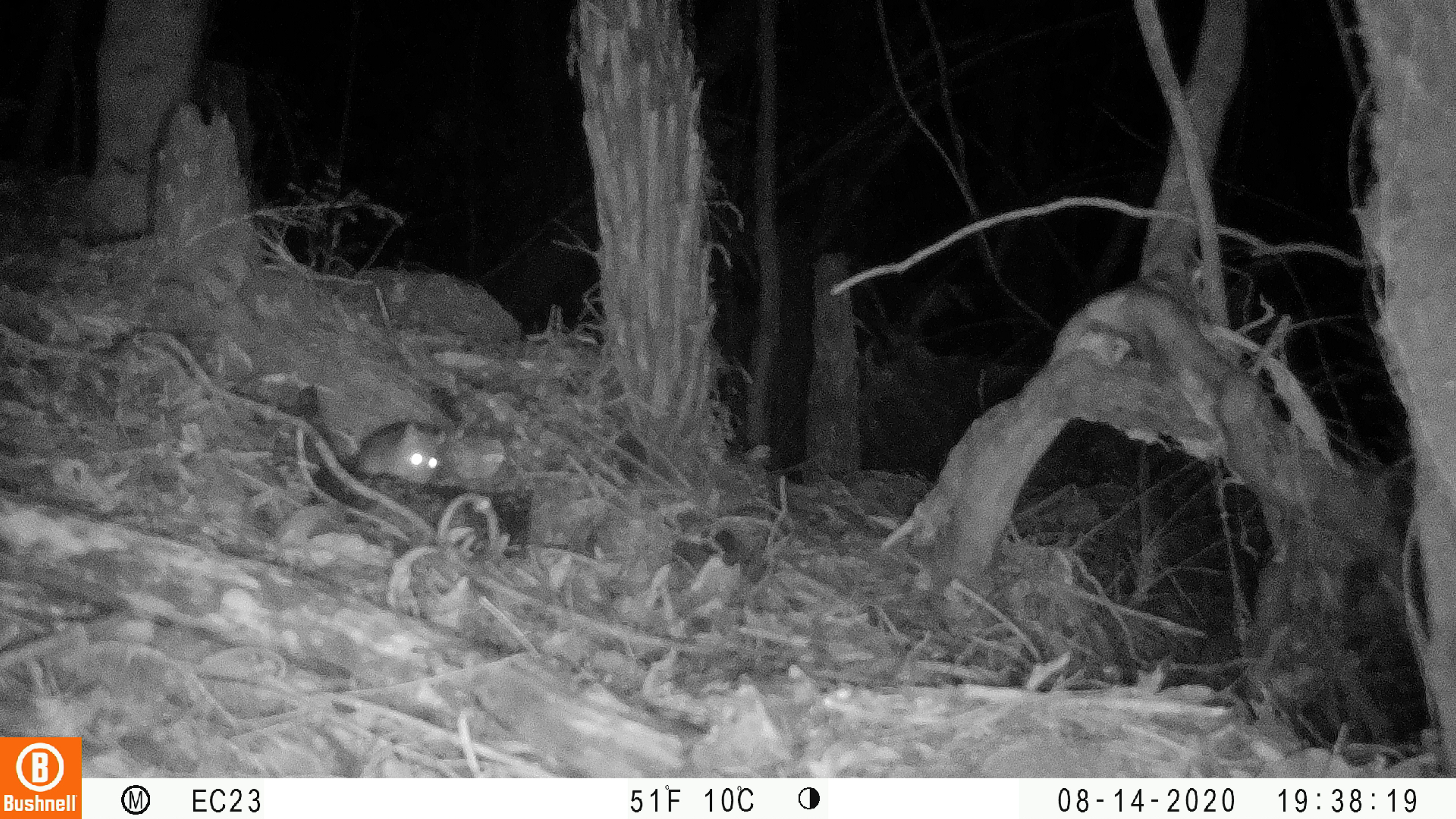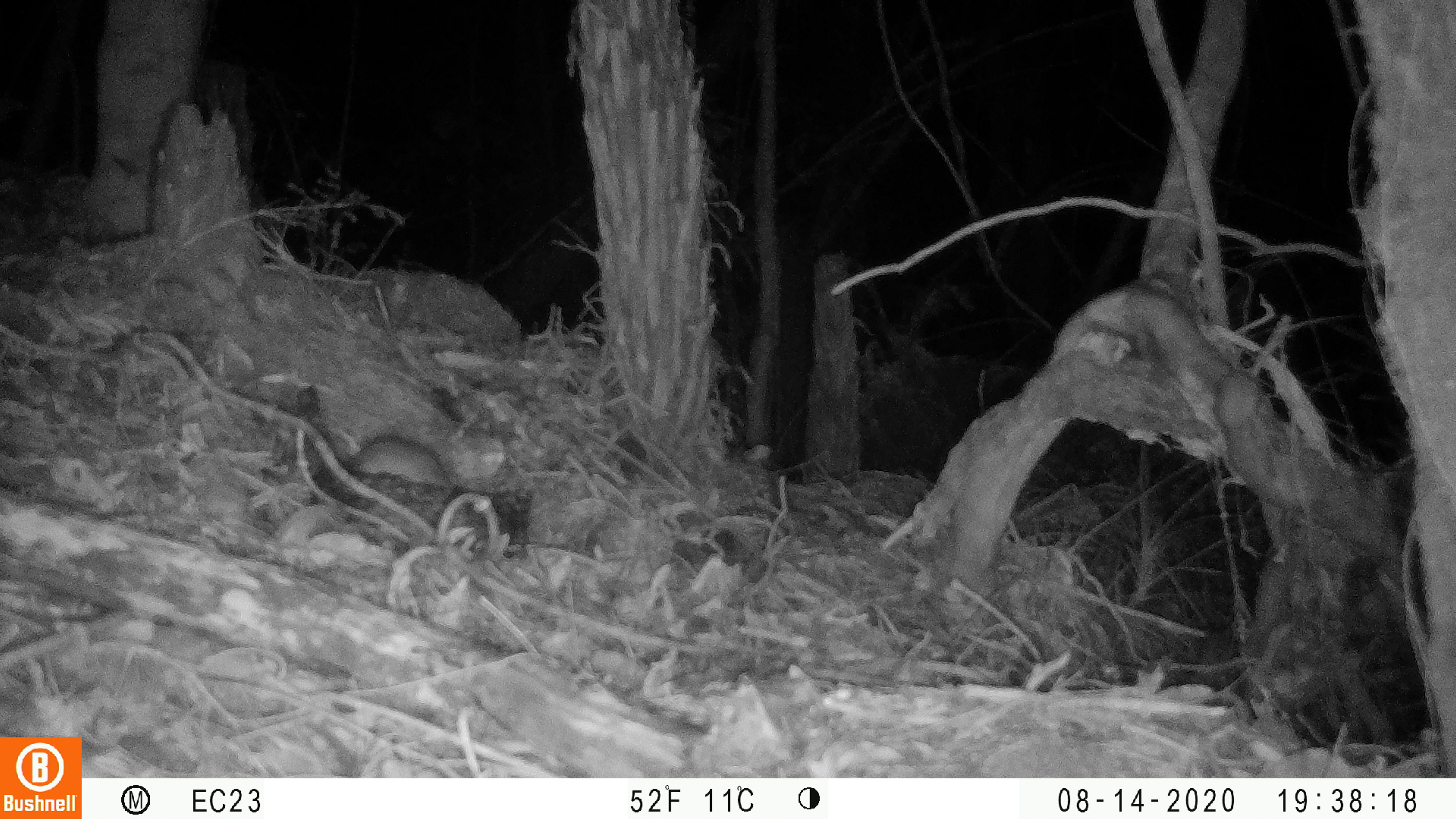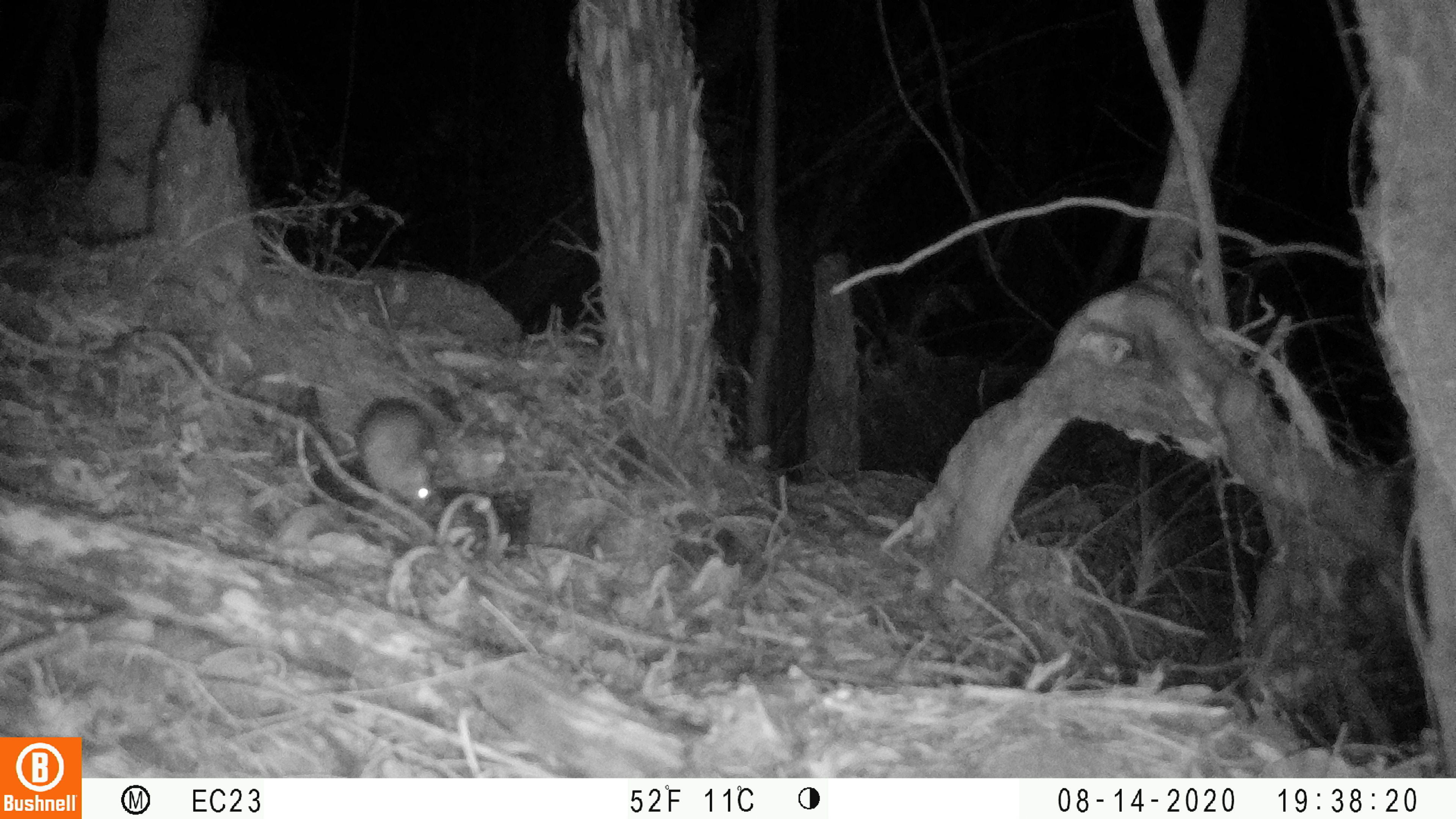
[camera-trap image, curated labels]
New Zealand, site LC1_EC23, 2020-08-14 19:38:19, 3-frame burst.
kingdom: Animalia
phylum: Chordata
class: Mammalia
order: Rodentia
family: Muridae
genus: Rattus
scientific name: Rattus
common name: rat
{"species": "rat (Rattus)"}